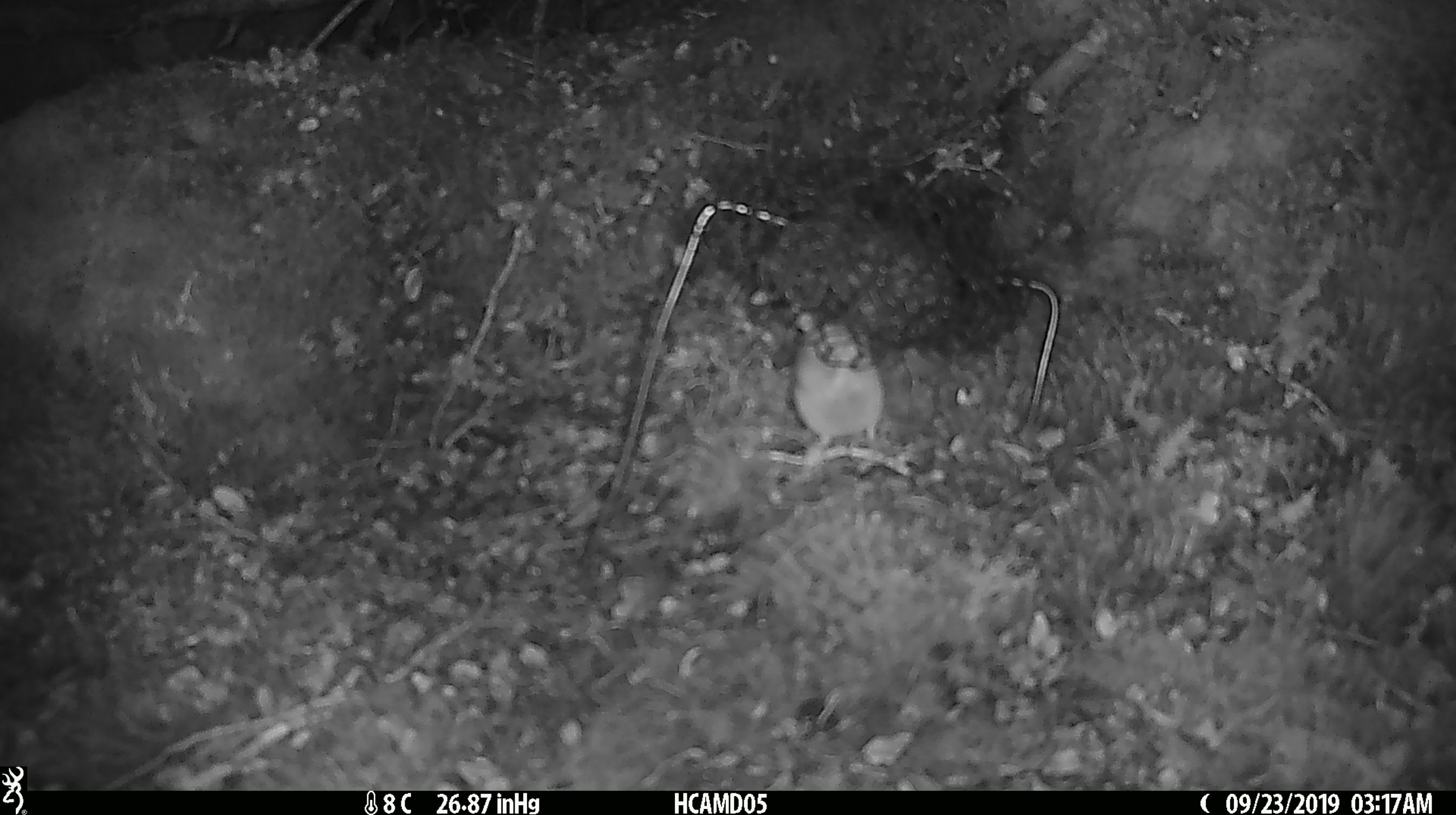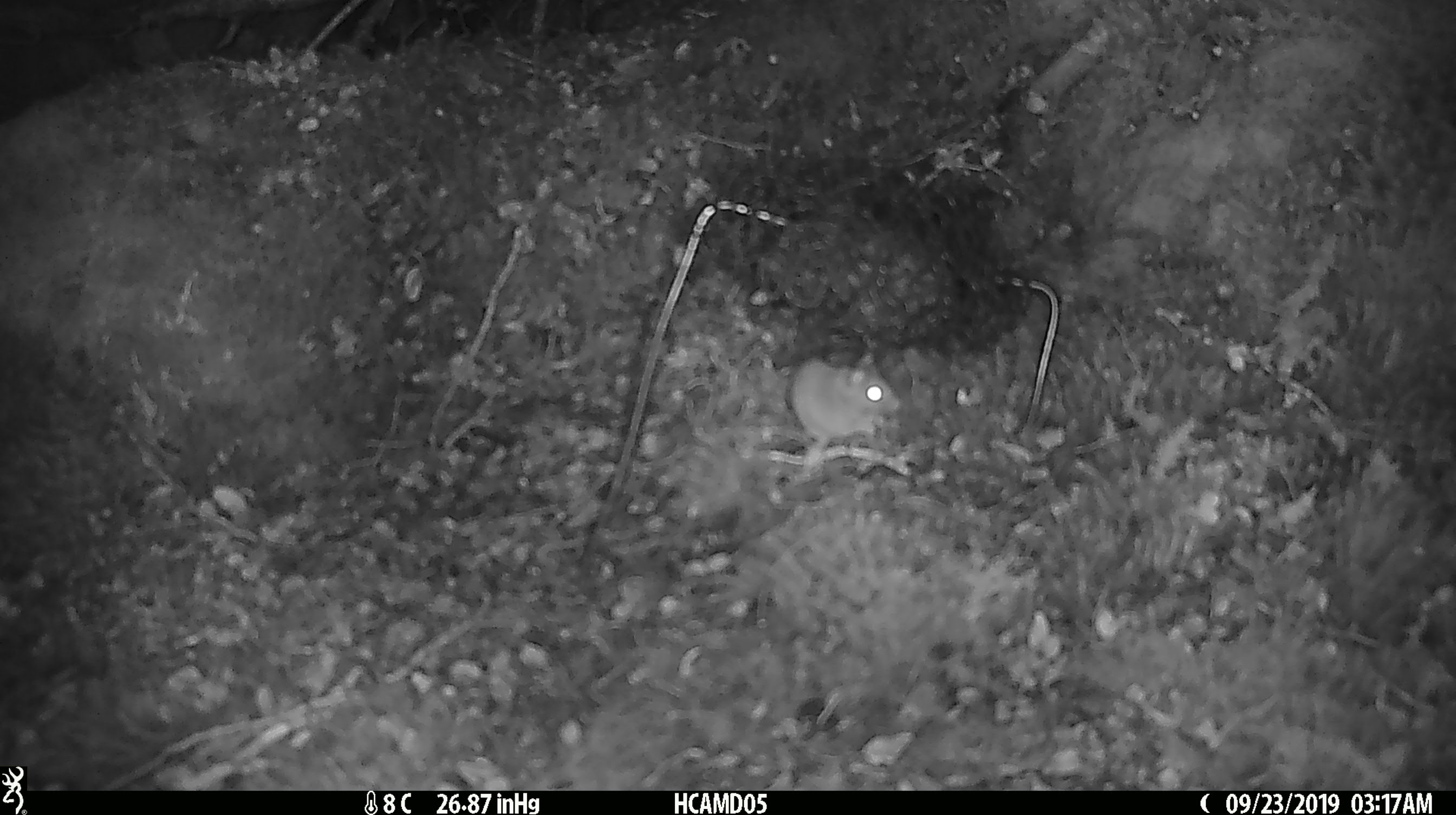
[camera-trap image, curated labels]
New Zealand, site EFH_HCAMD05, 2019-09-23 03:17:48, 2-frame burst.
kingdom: Animalia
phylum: Chordata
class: Mammalia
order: Rodentia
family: Muridae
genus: Mus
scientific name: Mus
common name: mouse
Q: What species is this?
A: Mouse (Mus).